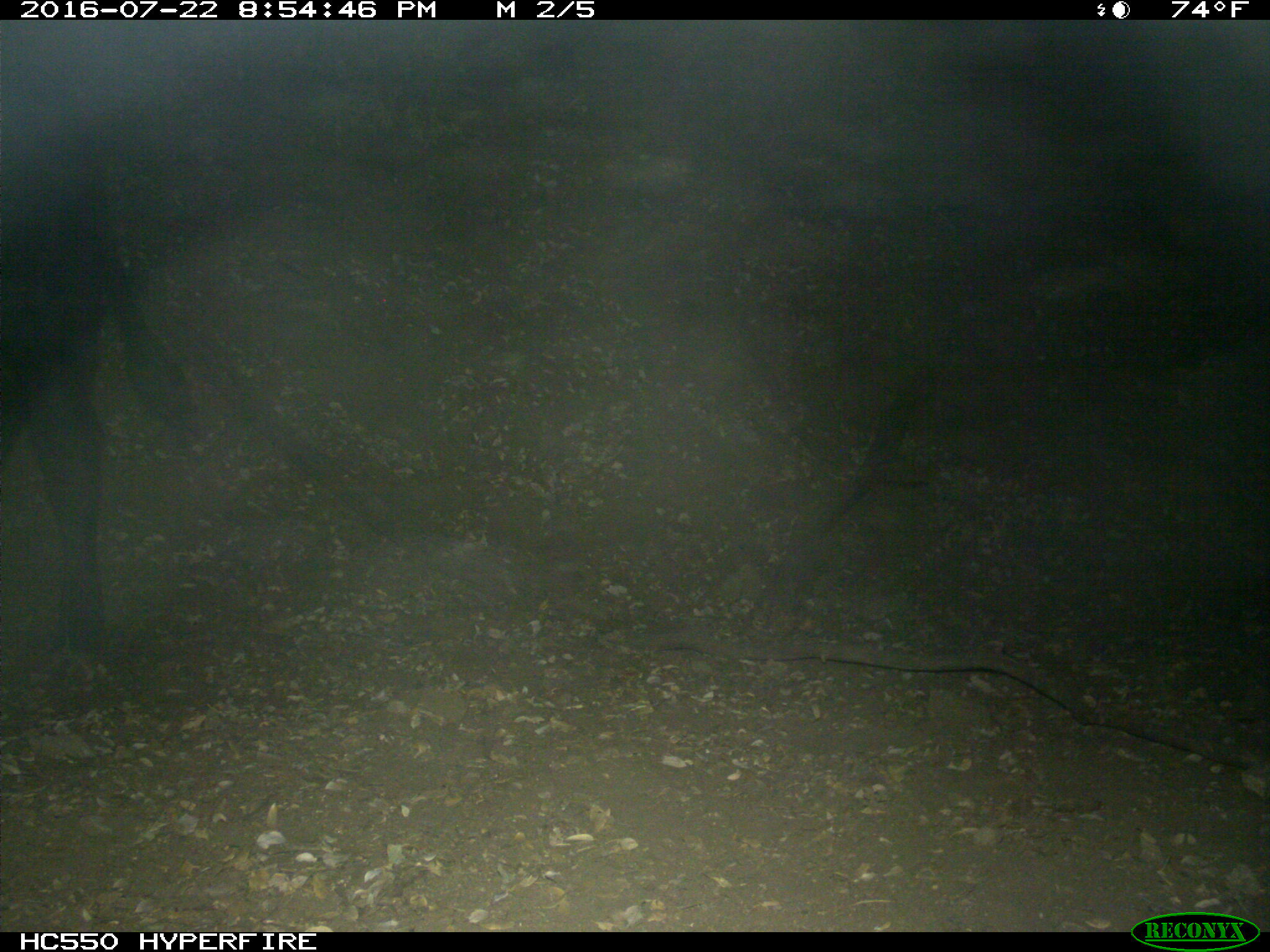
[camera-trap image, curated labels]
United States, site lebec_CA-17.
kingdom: Animalia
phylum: Chordata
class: Mammalia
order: Artiodactyla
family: Bovidae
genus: Bos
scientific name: Bos taurus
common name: domestic cow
Bos taurus (domestic cow).